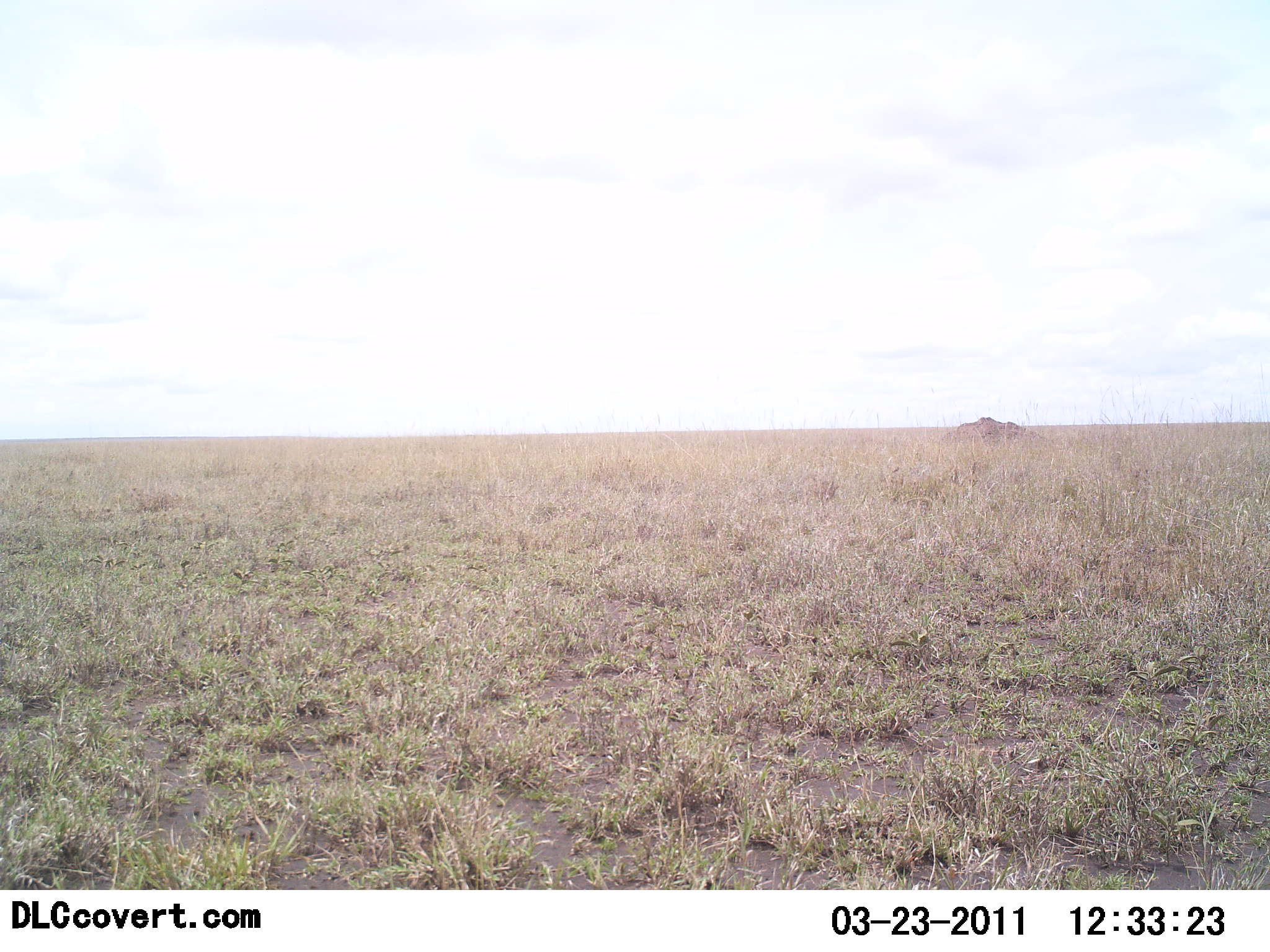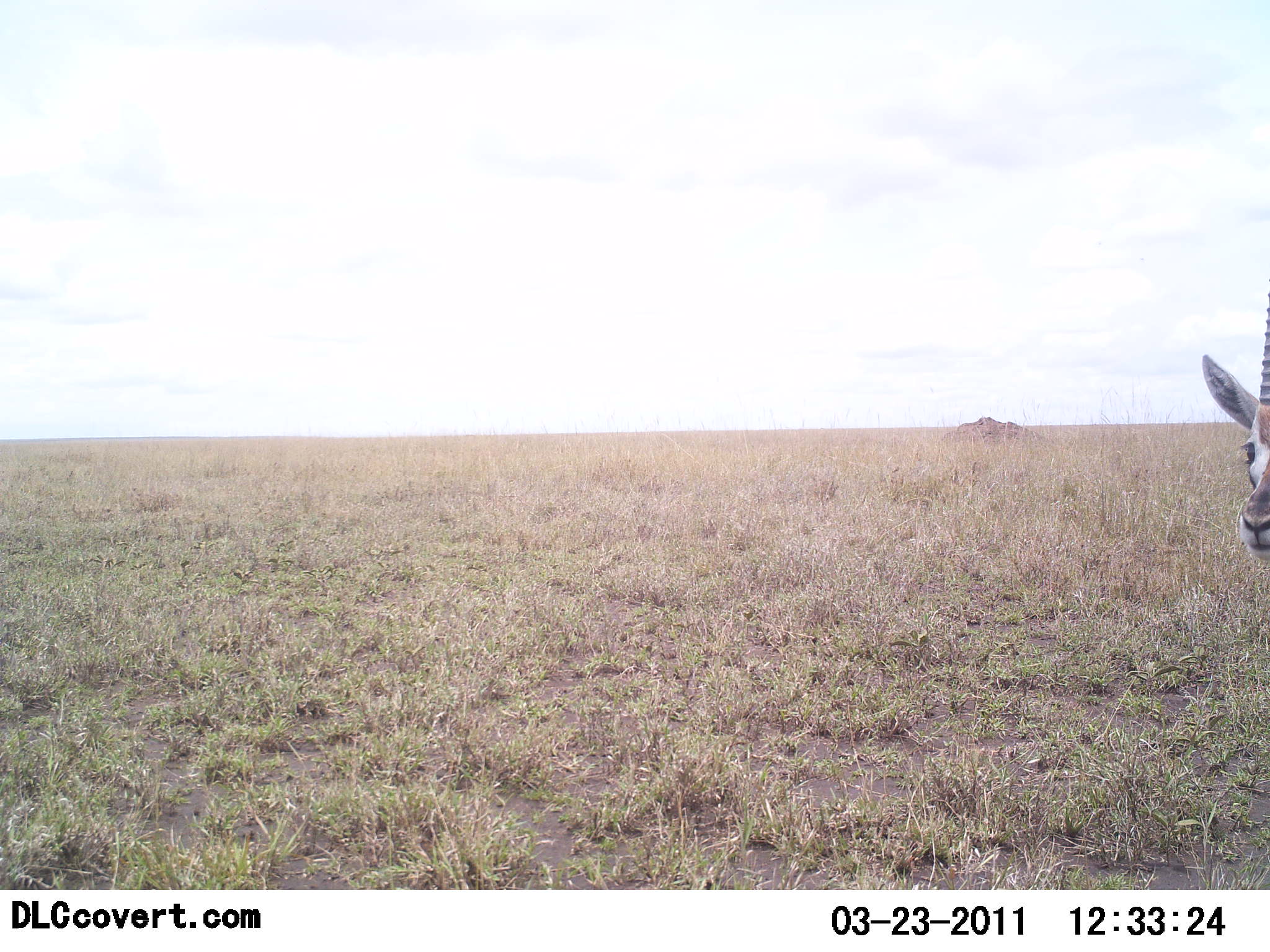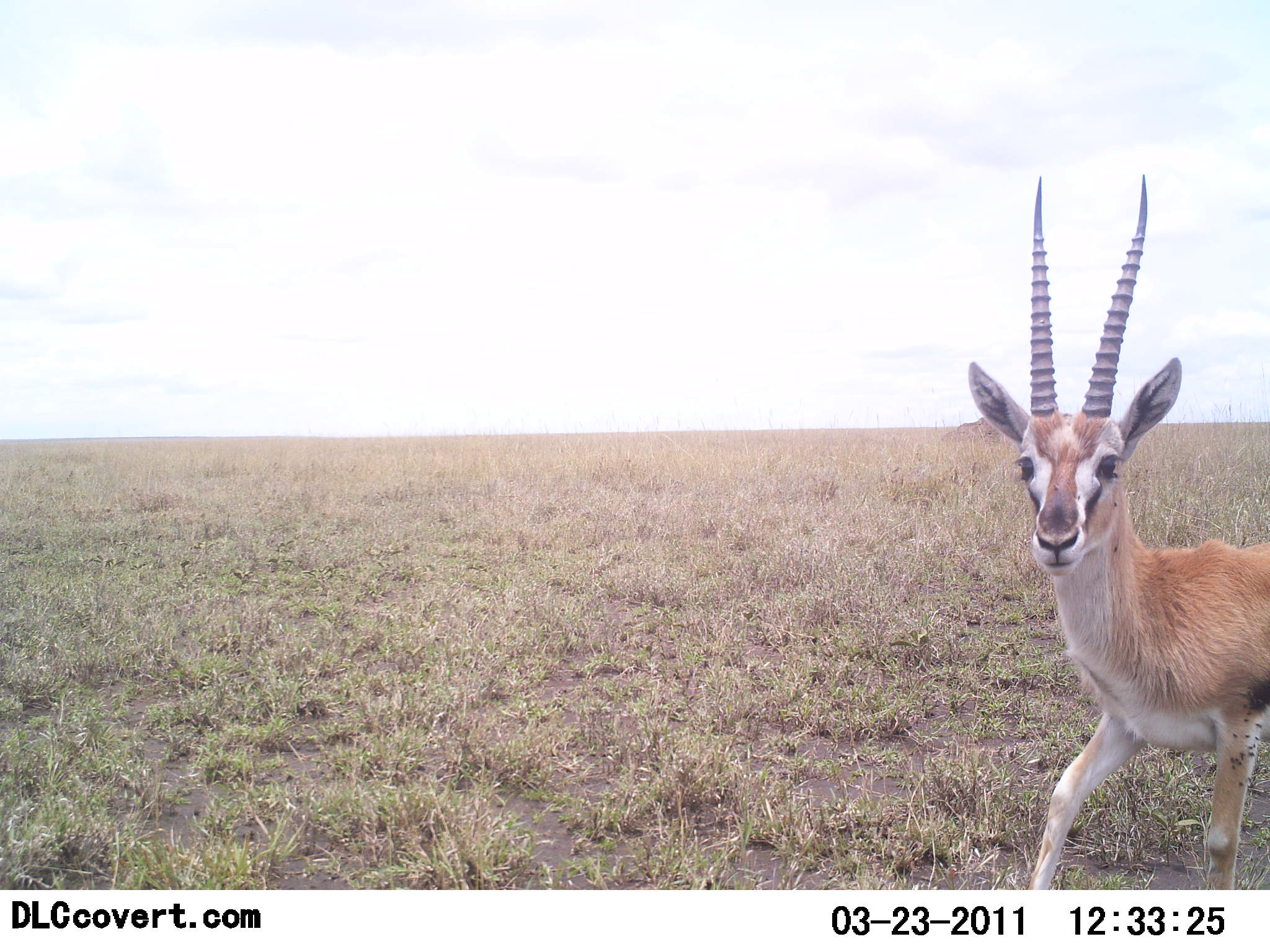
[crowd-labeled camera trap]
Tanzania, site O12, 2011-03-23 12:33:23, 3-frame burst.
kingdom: Animalia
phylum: Chordata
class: Mammalia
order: Artiodactyla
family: Bovidae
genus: Eudorcas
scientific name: Eudorcas thomsonii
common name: thomson's gazelle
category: gazellethomsons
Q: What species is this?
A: Gazellethomsons (thomson's gazelle) (Eudorcas thomsonii).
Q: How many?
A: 1.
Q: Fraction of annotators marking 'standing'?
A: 11%.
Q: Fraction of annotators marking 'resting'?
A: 0%.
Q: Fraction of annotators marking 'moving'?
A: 89%.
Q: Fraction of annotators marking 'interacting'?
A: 0%.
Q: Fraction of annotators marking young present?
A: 0%.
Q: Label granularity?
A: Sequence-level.